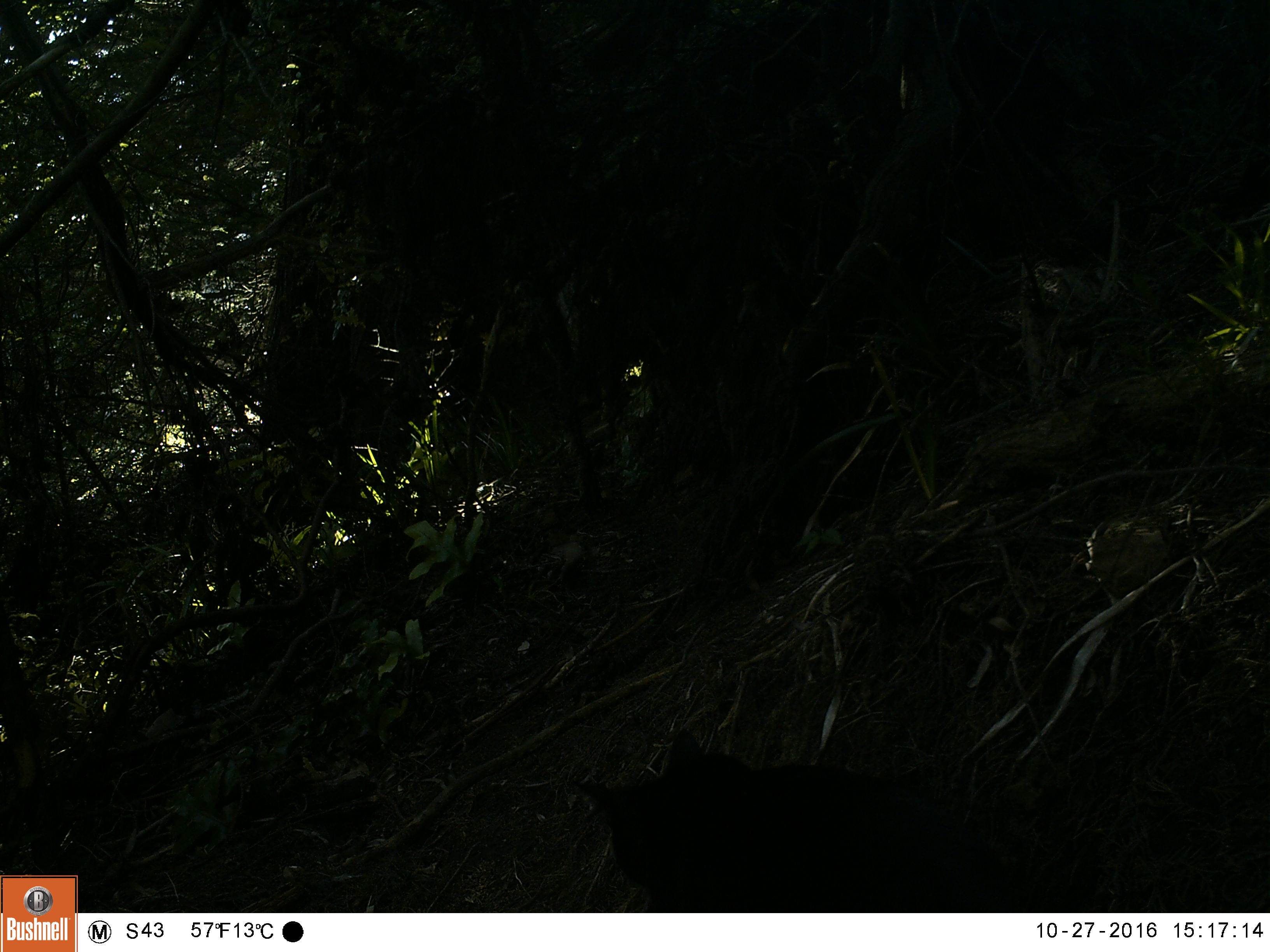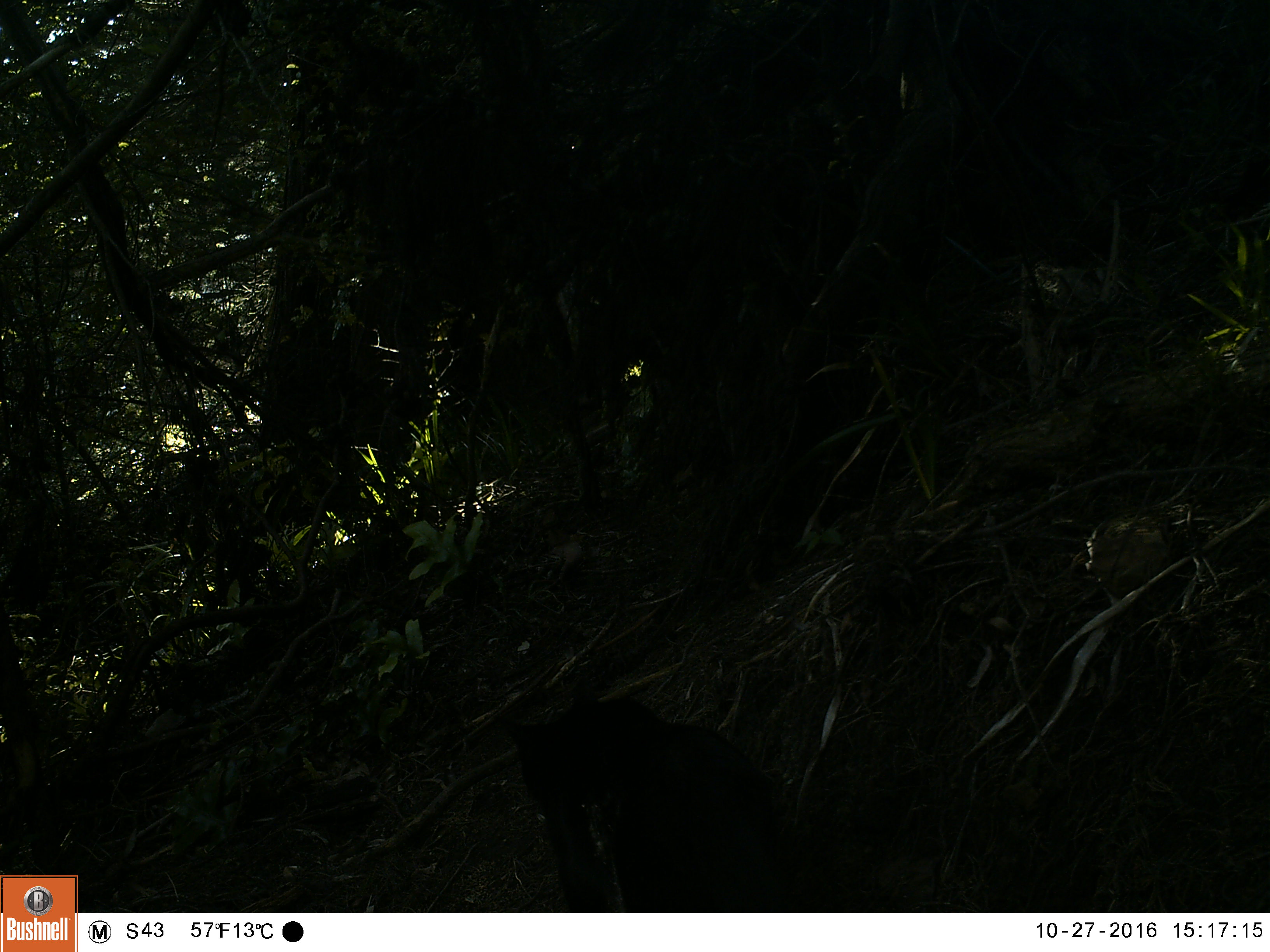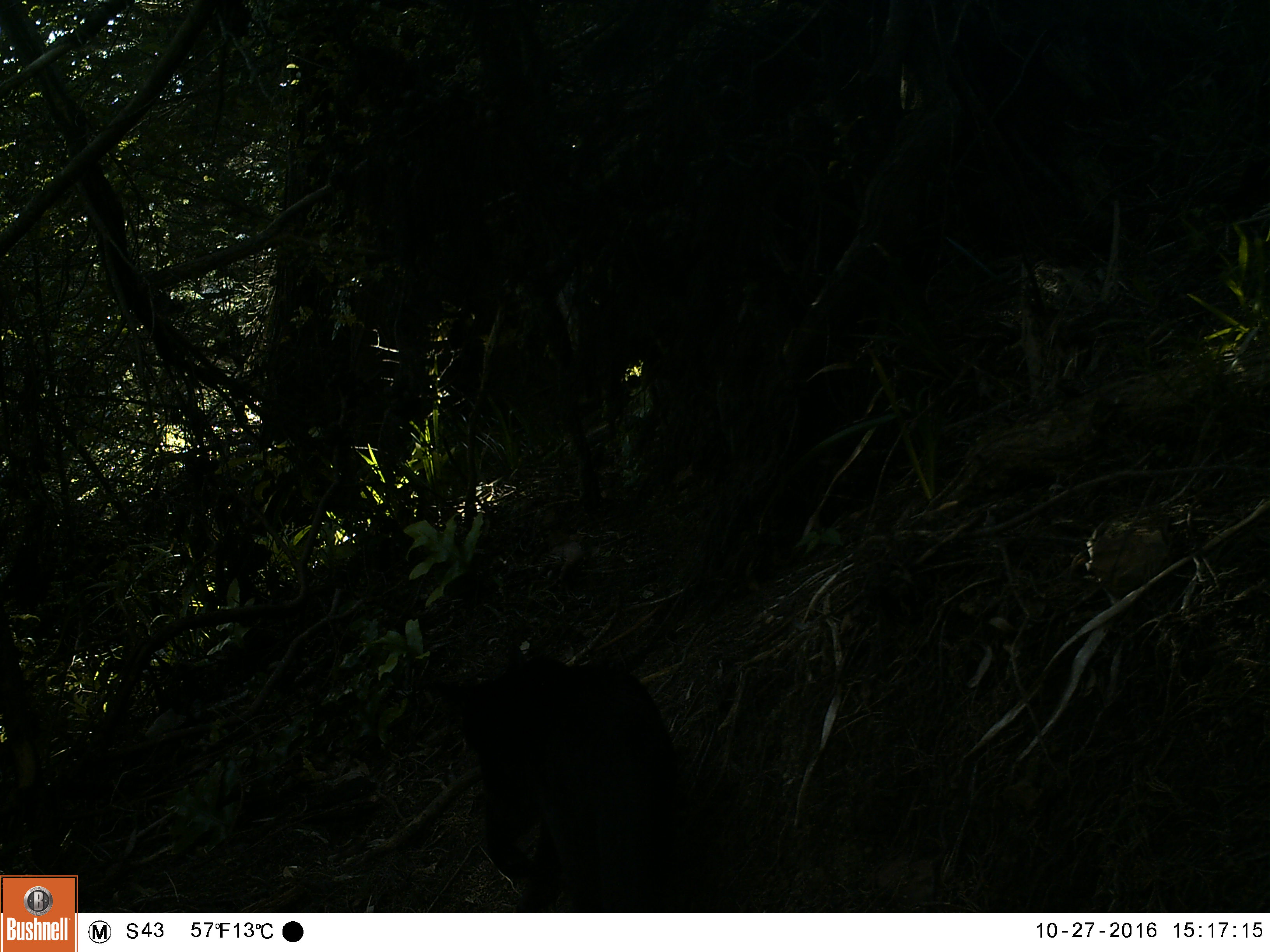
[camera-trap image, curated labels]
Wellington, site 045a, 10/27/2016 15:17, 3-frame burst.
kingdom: Animalia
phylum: Chordata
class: Mammalia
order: Carnivora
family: Felidae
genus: Felis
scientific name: Felis catus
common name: cat